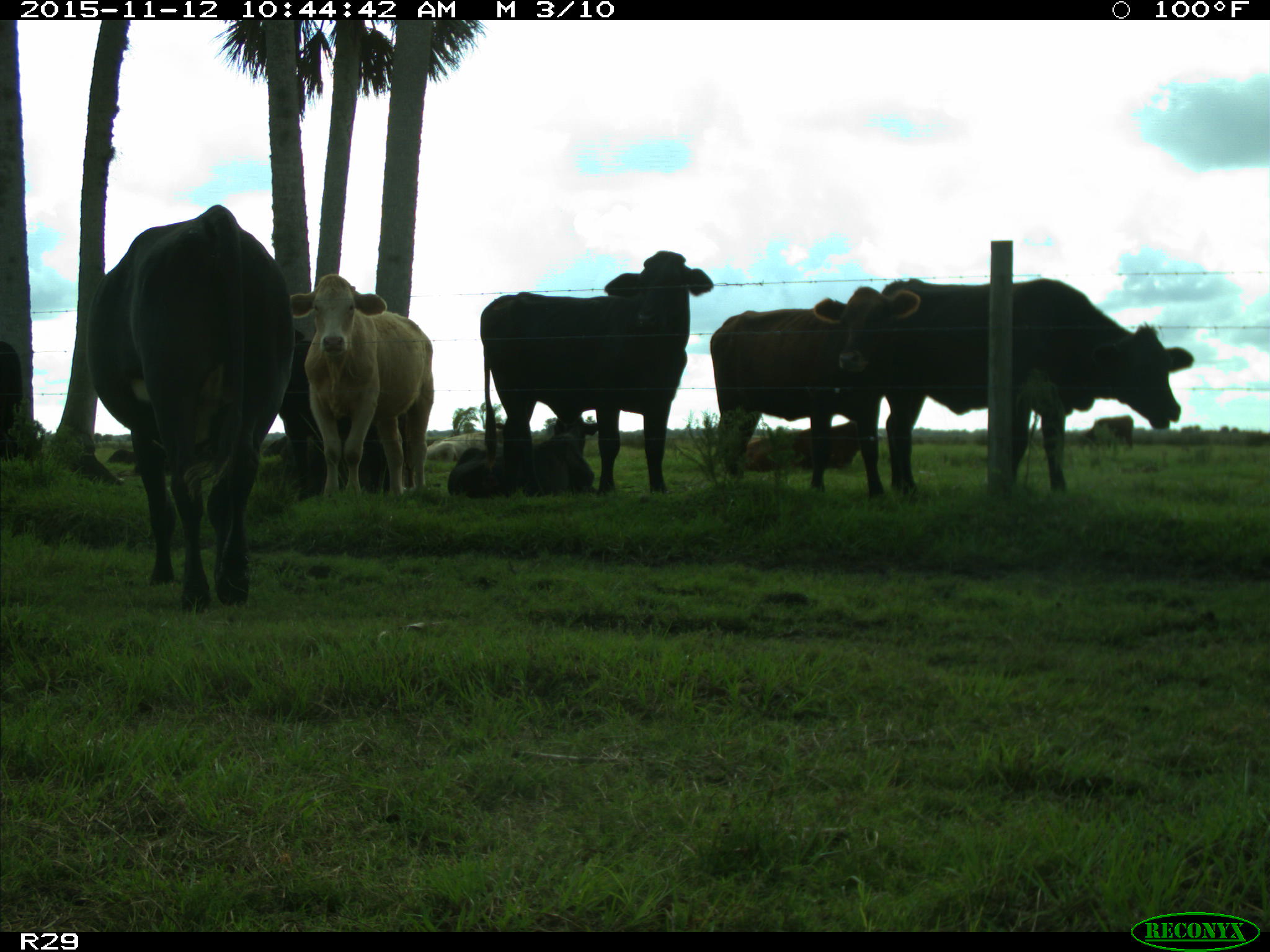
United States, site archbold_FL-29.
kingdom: Animalia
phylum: Chordata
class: Mammalia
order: Artiodactyla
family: Bovidae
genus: Bos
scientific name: Bos taurus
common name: domestic cow